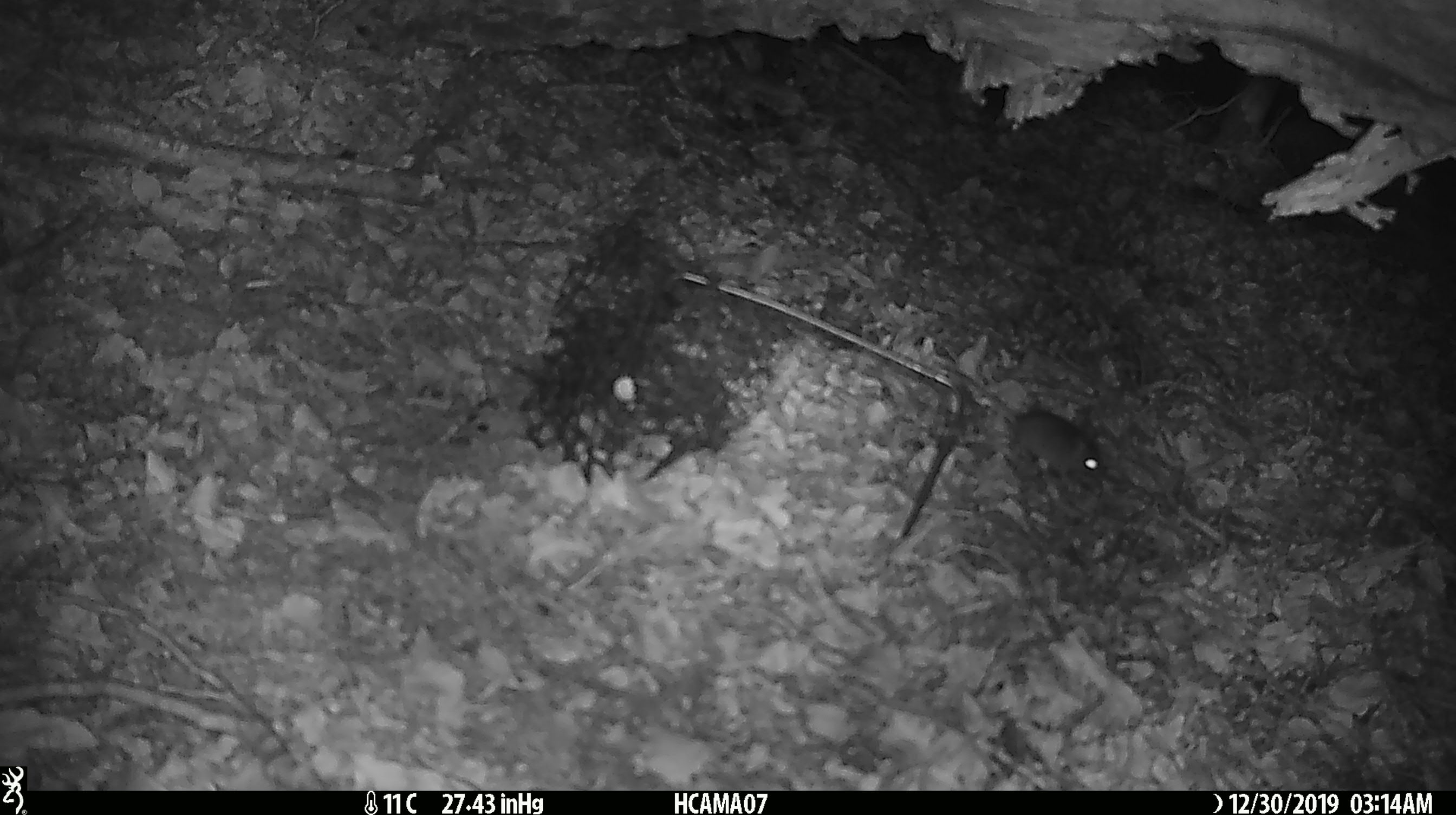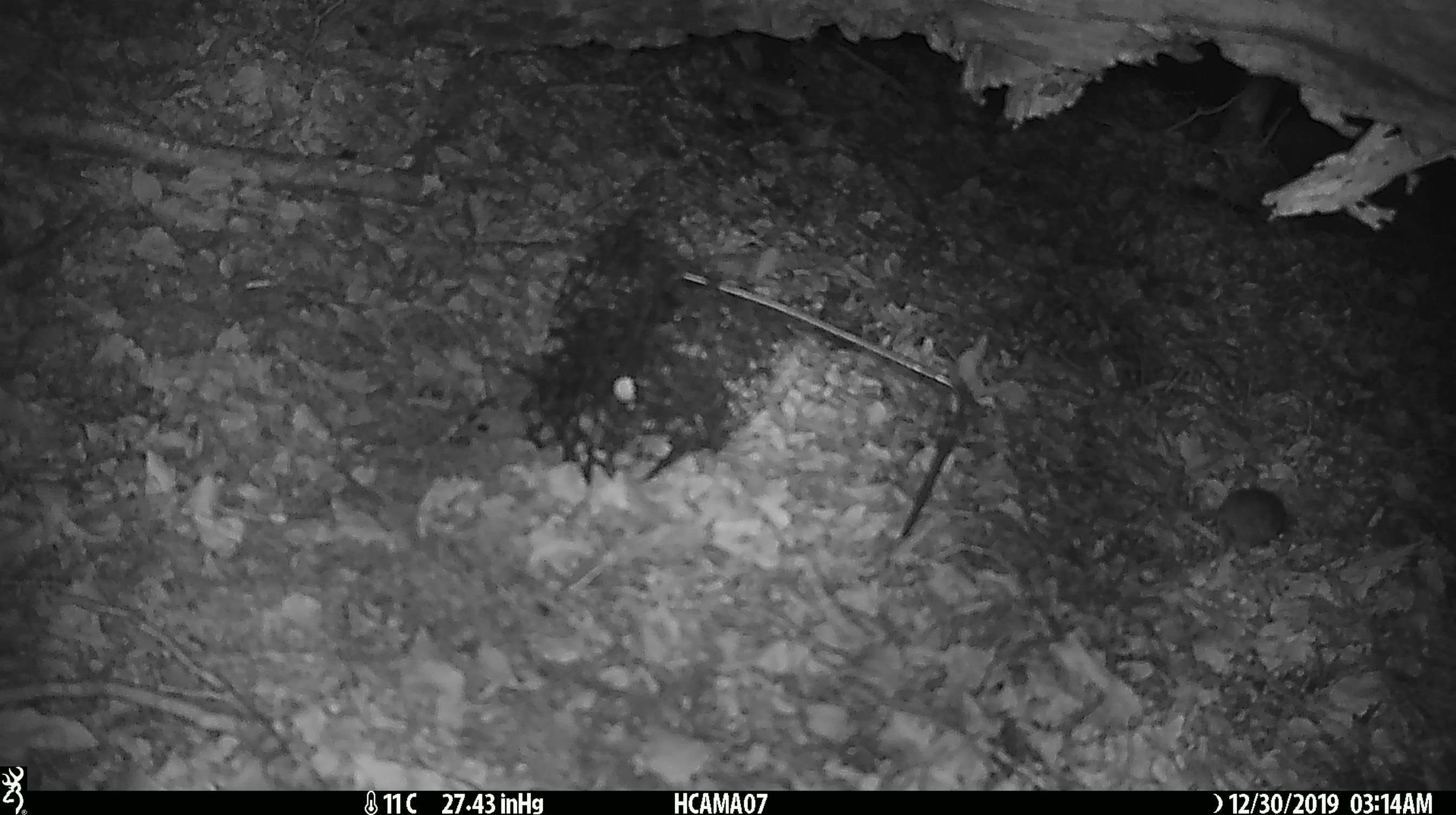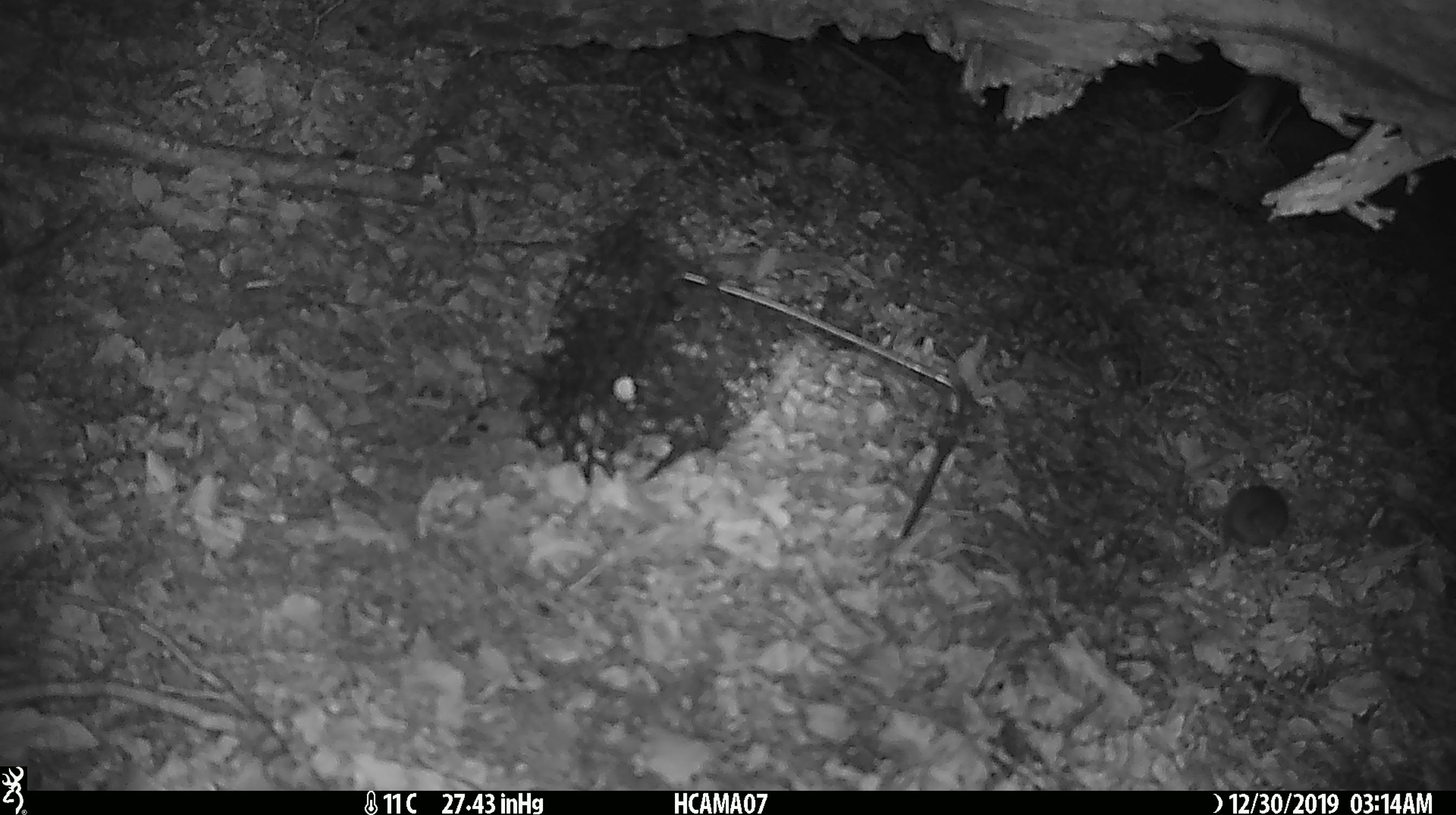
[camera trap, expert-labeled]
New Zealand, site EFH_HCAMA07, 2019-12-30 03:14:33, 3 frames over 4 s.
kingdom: Animalia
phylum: Chordata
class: Mammalia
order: Rodentia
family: Muridae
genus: Mus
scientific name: Mus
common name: mouse